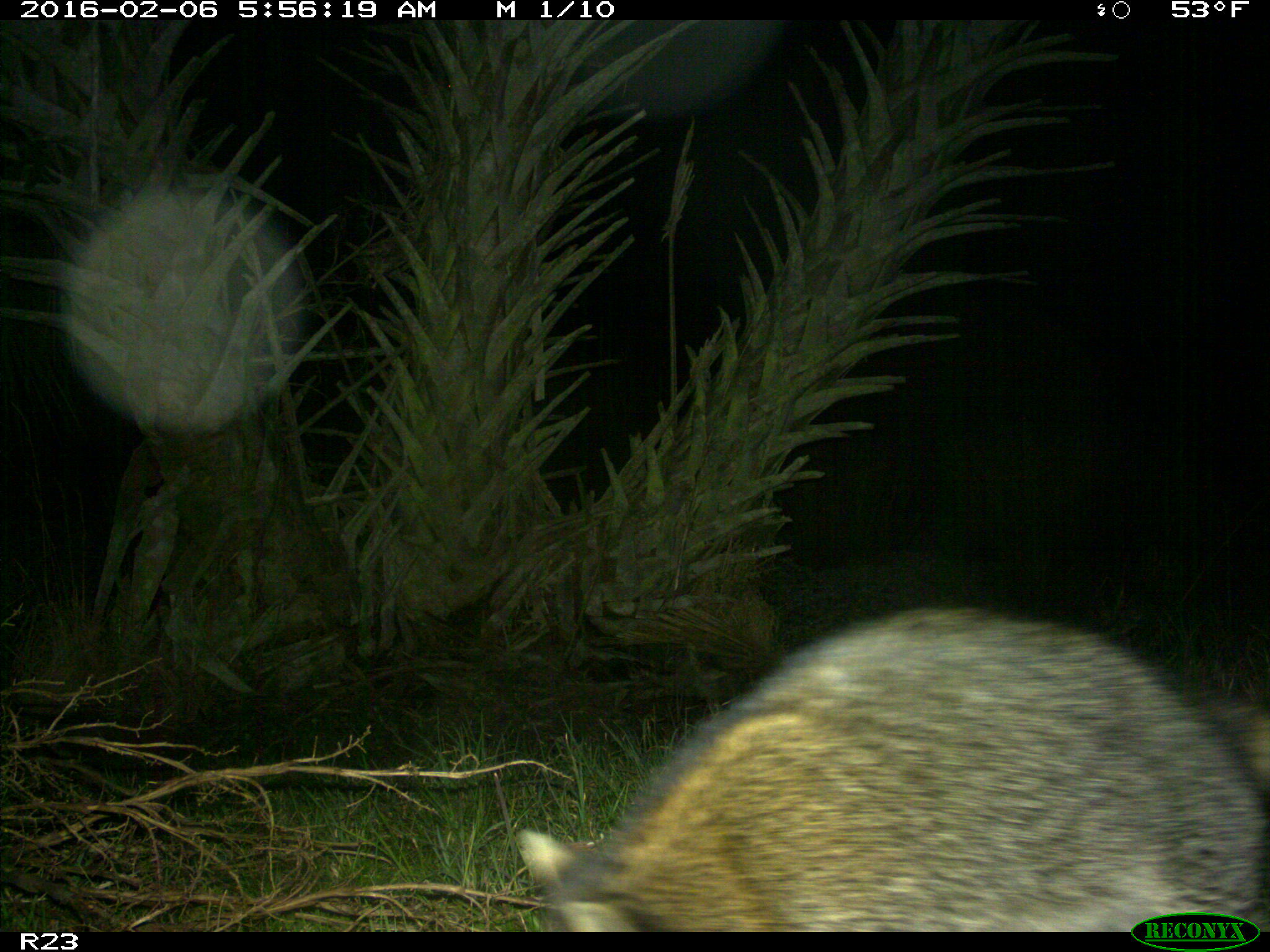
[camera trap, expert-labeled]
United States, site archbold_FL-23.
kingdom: Animalia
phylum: Chordata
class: Mammalia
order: Carnivora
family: Procyonidae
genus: Procyon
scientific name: Procyon lotor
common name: common raccoon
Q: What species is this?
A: Procyon lotor (common raccoon).